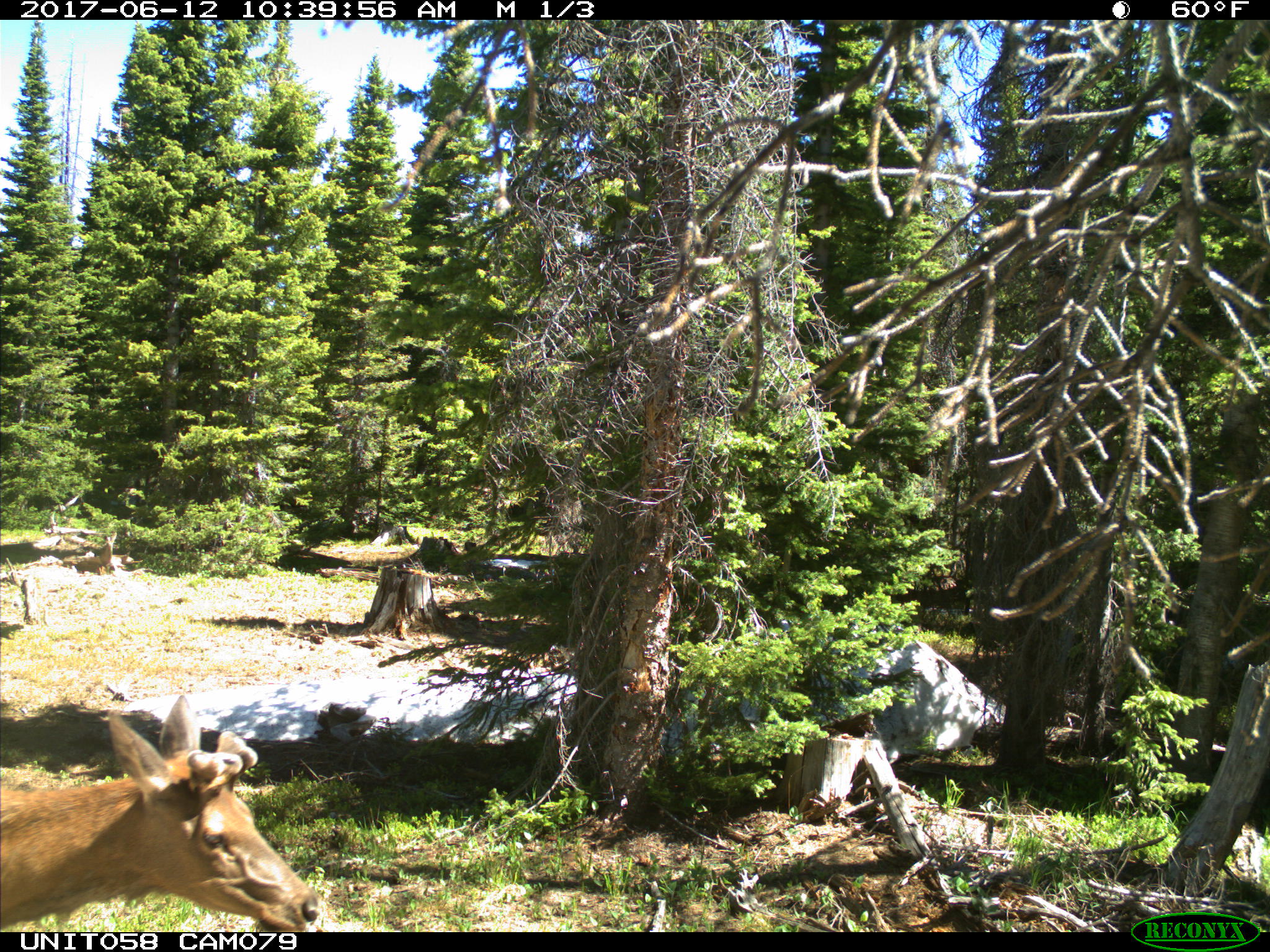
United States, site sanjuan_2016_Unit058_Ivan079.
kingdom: Animalia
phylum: Chordata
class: Mammalia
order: Artiodactyla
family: Cervidae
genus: Cervus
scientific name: Cervus elaphus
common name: red deer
Cervus elaphus (red deer).